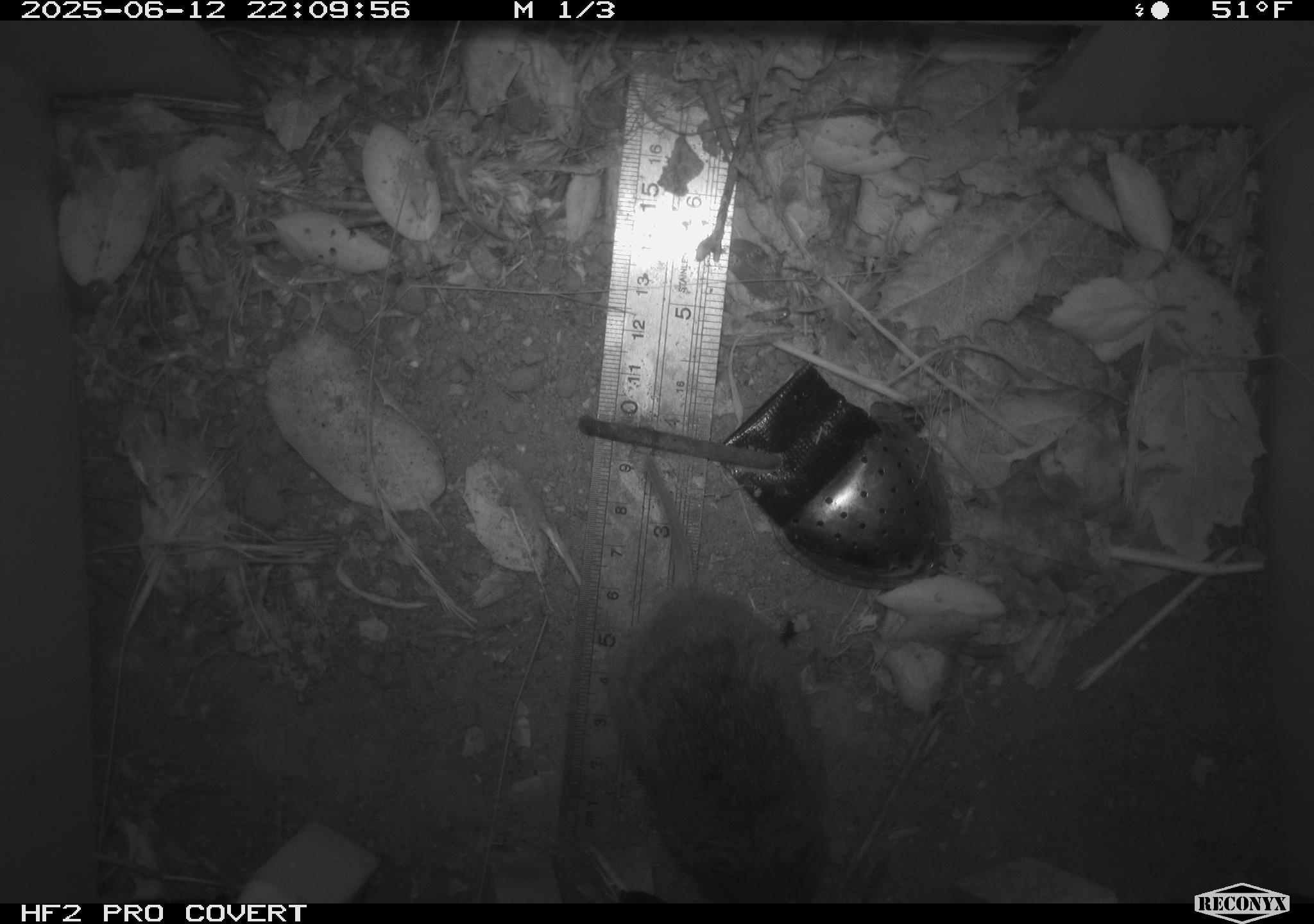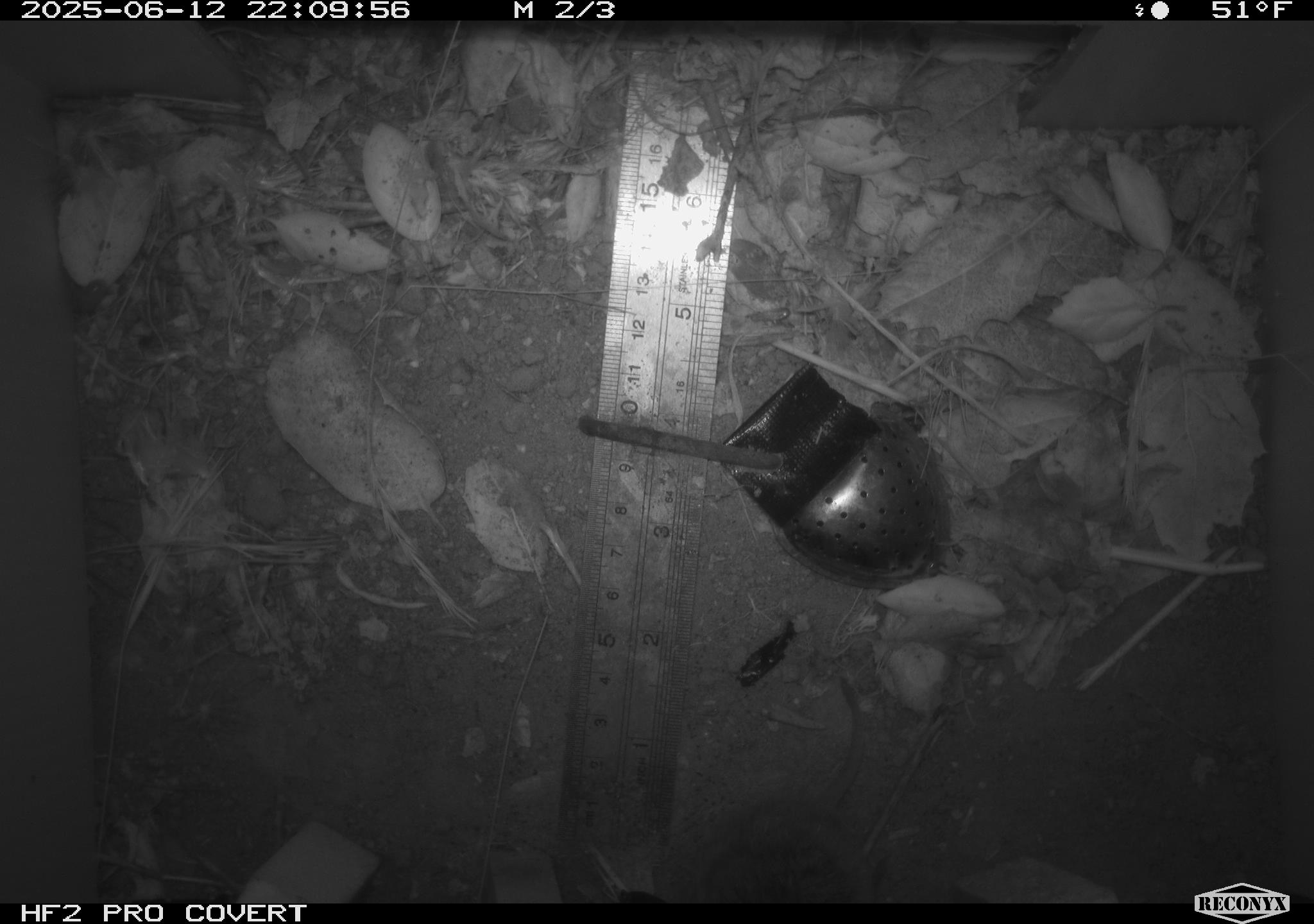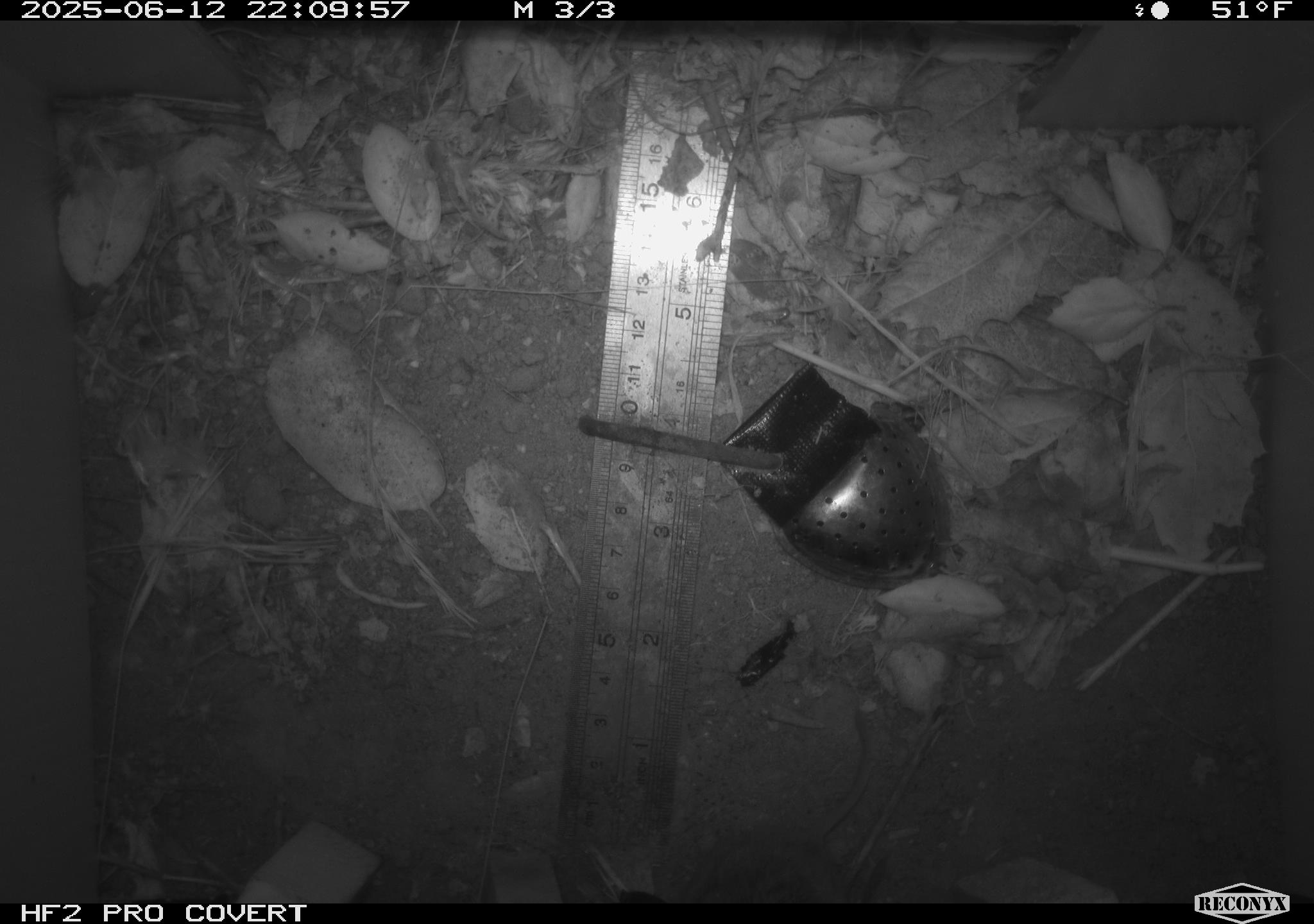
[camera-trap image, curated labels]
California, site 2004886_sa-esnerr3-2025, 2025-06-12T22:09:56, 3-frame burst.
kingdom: Animalia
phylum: Chordata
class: Mammalia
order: Rodentia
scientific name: Rodentia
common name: rodent